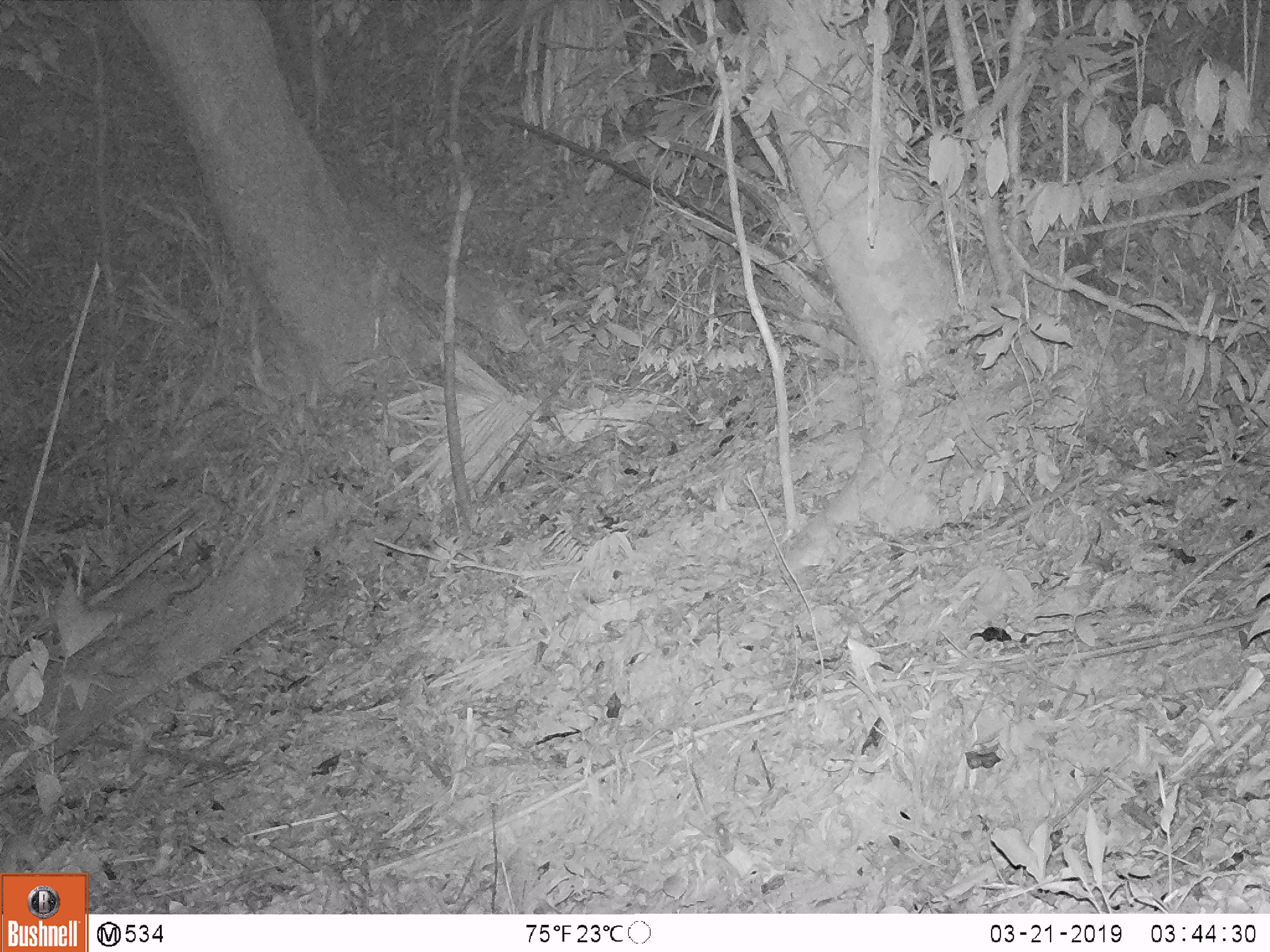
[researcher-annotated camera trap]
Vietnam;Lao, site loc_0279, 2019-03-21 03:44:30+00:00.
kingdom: Animalia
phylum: Chordata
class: Mammalia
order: Carnivora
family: Mustelidae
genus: Melogale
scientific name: Melogale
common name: ferret badger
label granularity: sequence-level